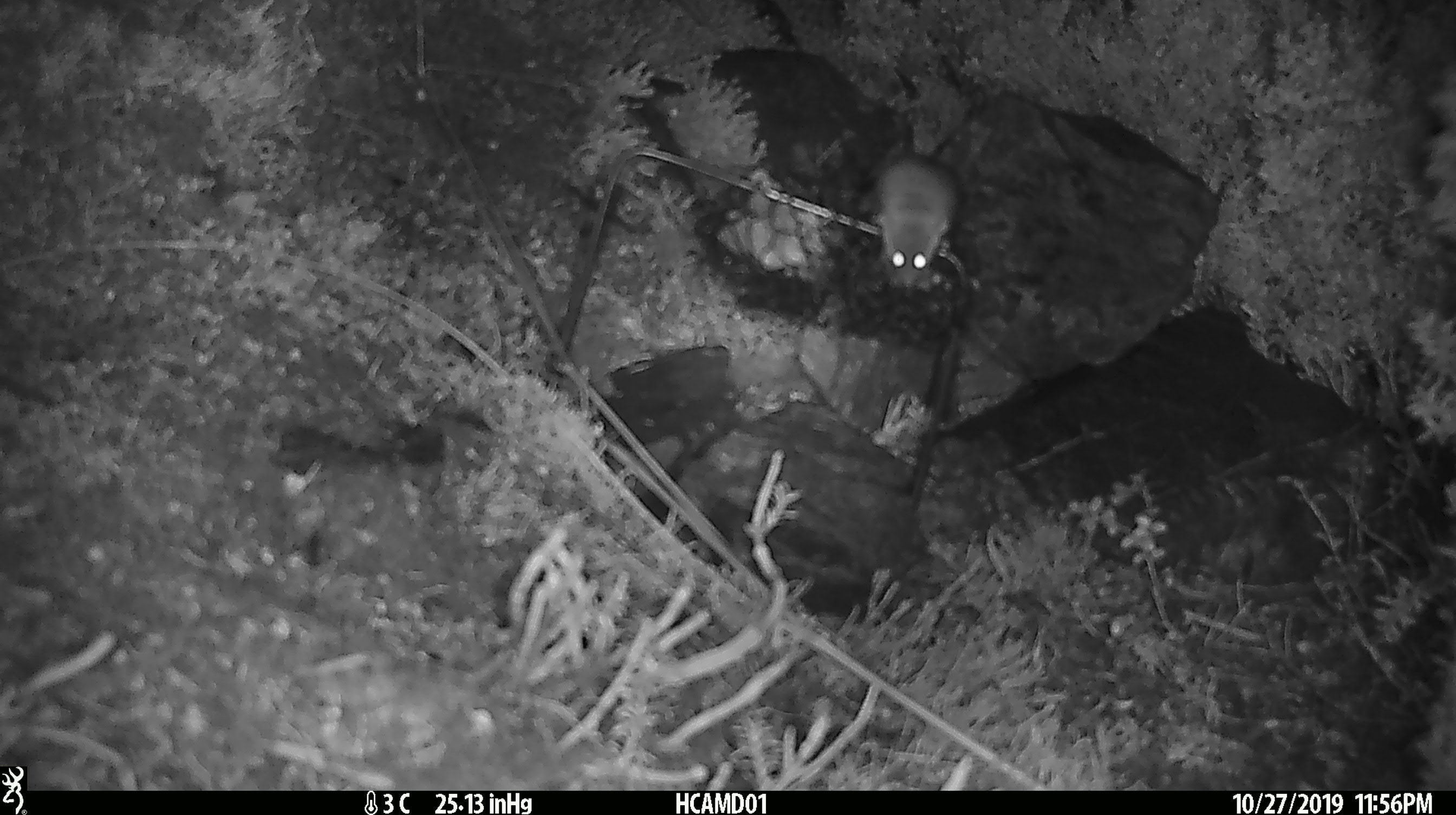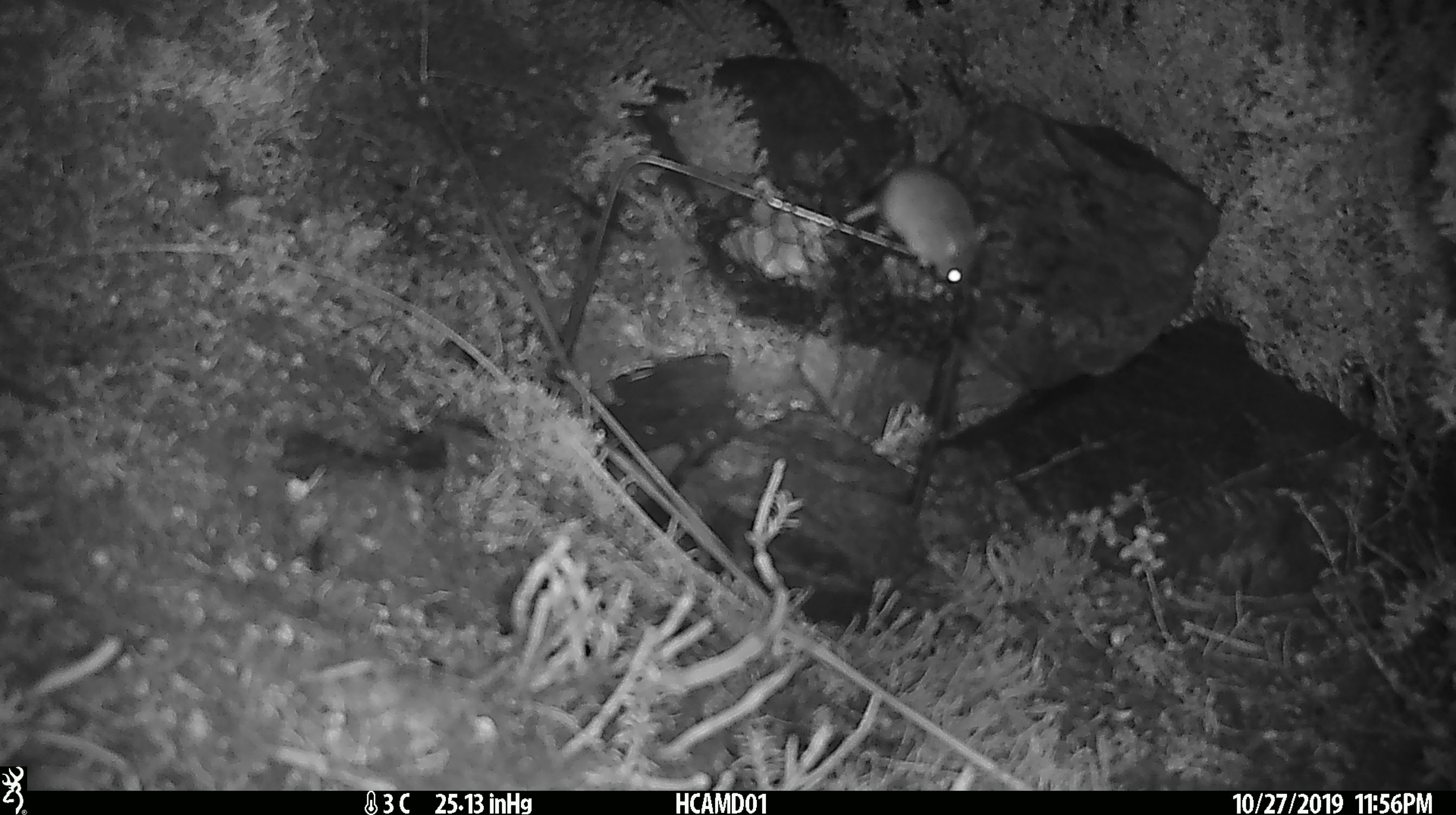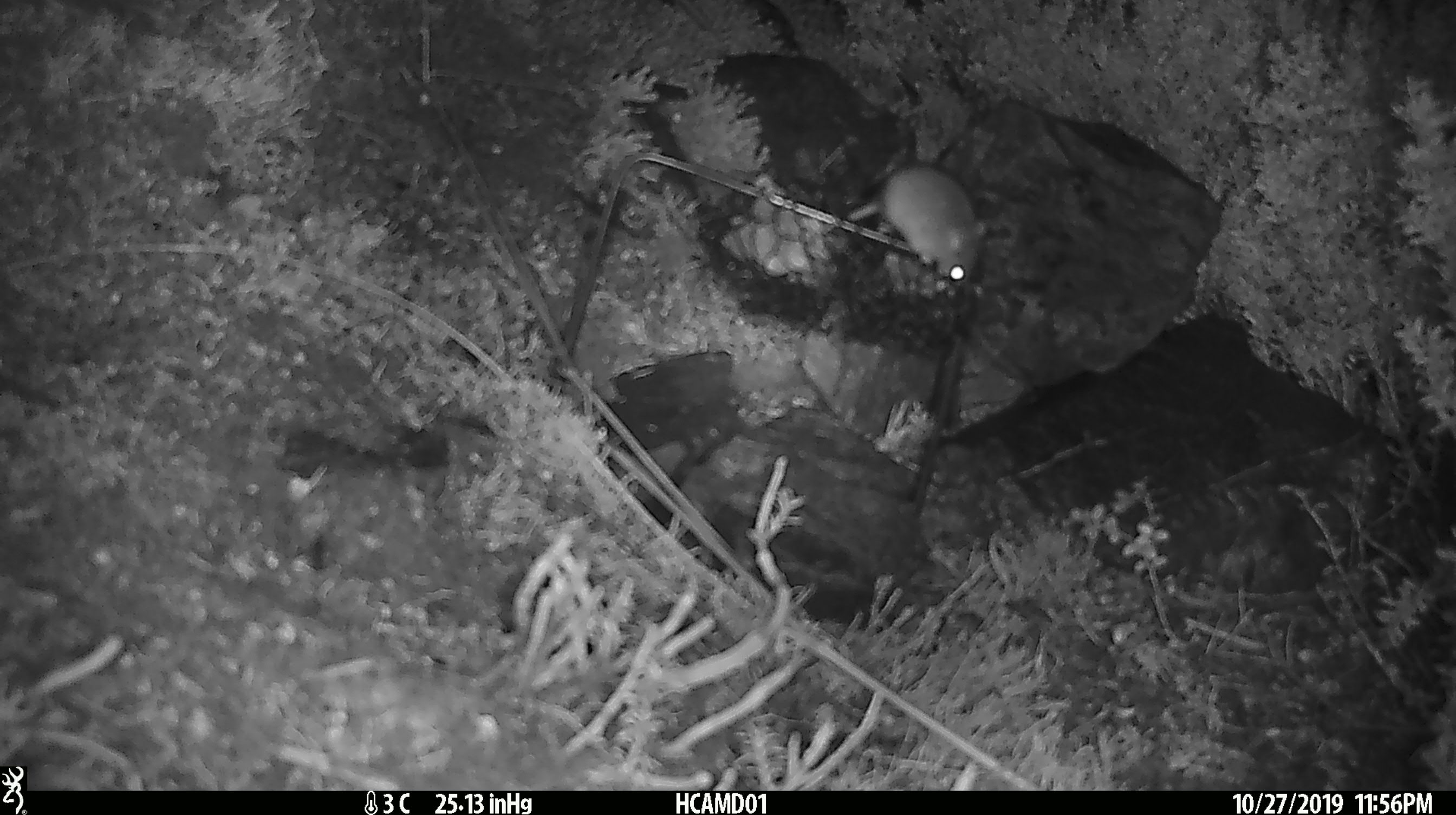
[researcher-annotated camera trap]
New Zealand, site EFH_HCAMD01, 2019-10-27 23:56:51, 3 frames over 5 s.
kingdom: Animalia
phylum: Chordata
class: Mammalia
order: Rodentia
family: Muridae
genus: Mus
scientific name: Mus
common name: mouse